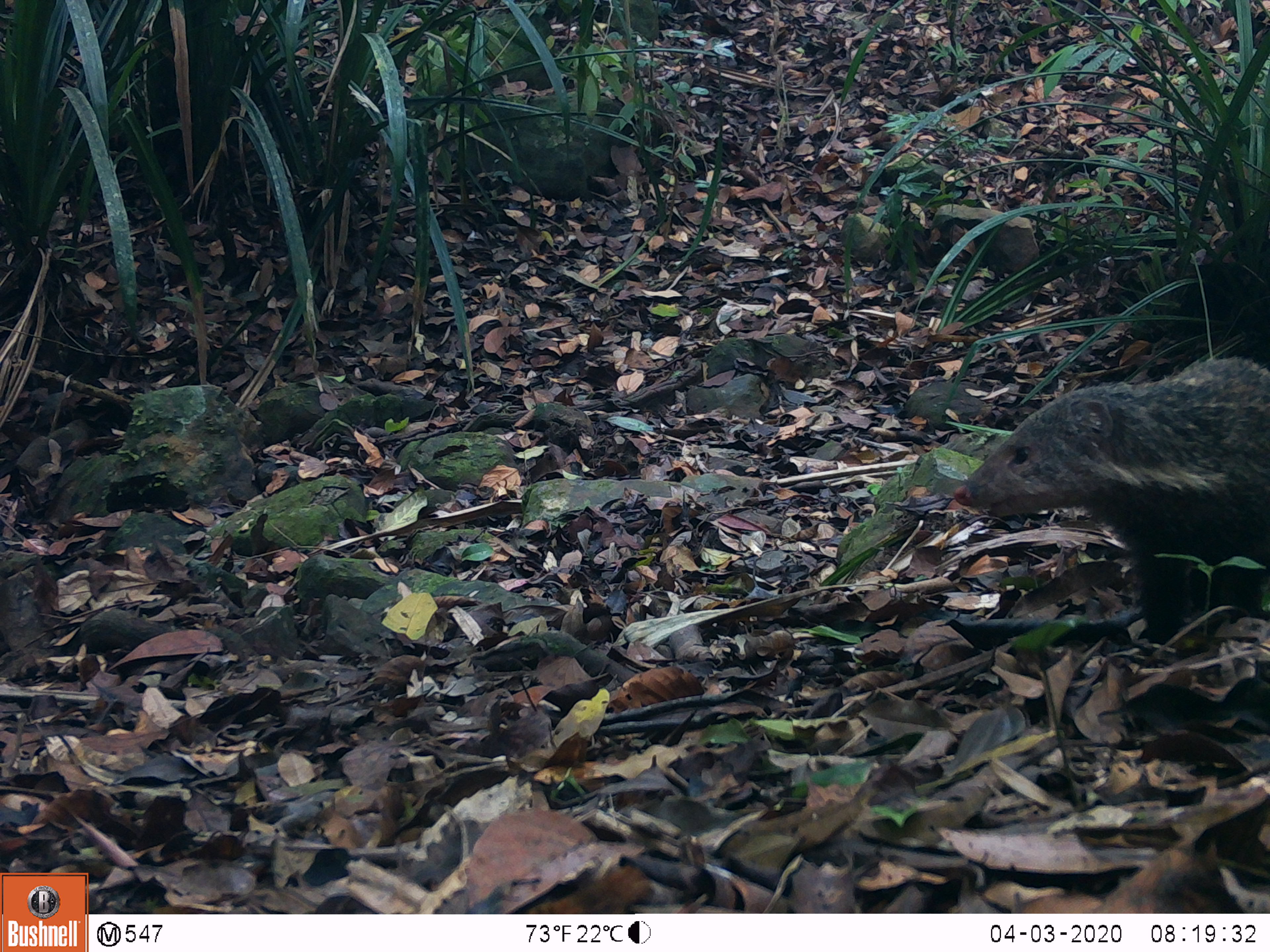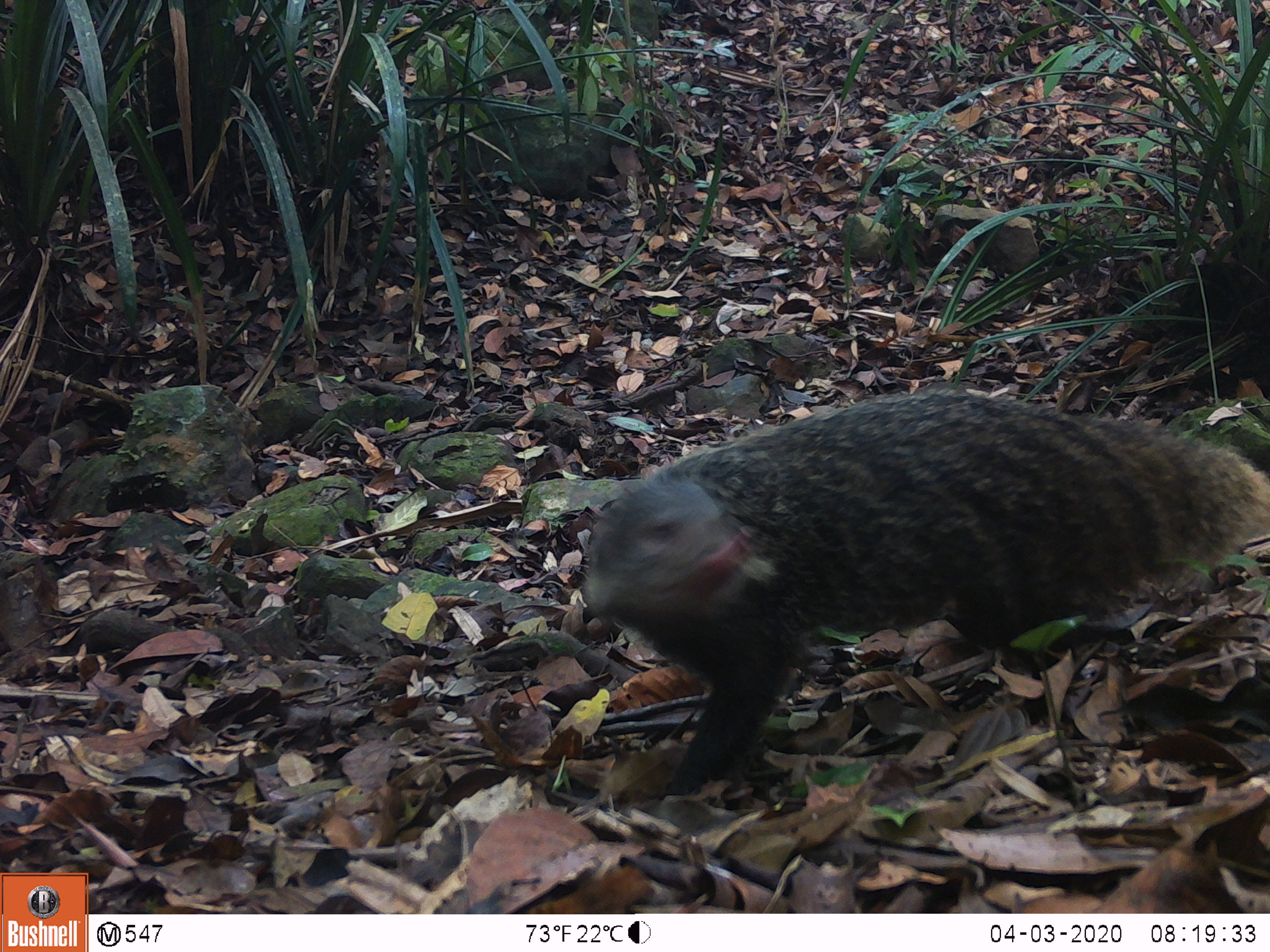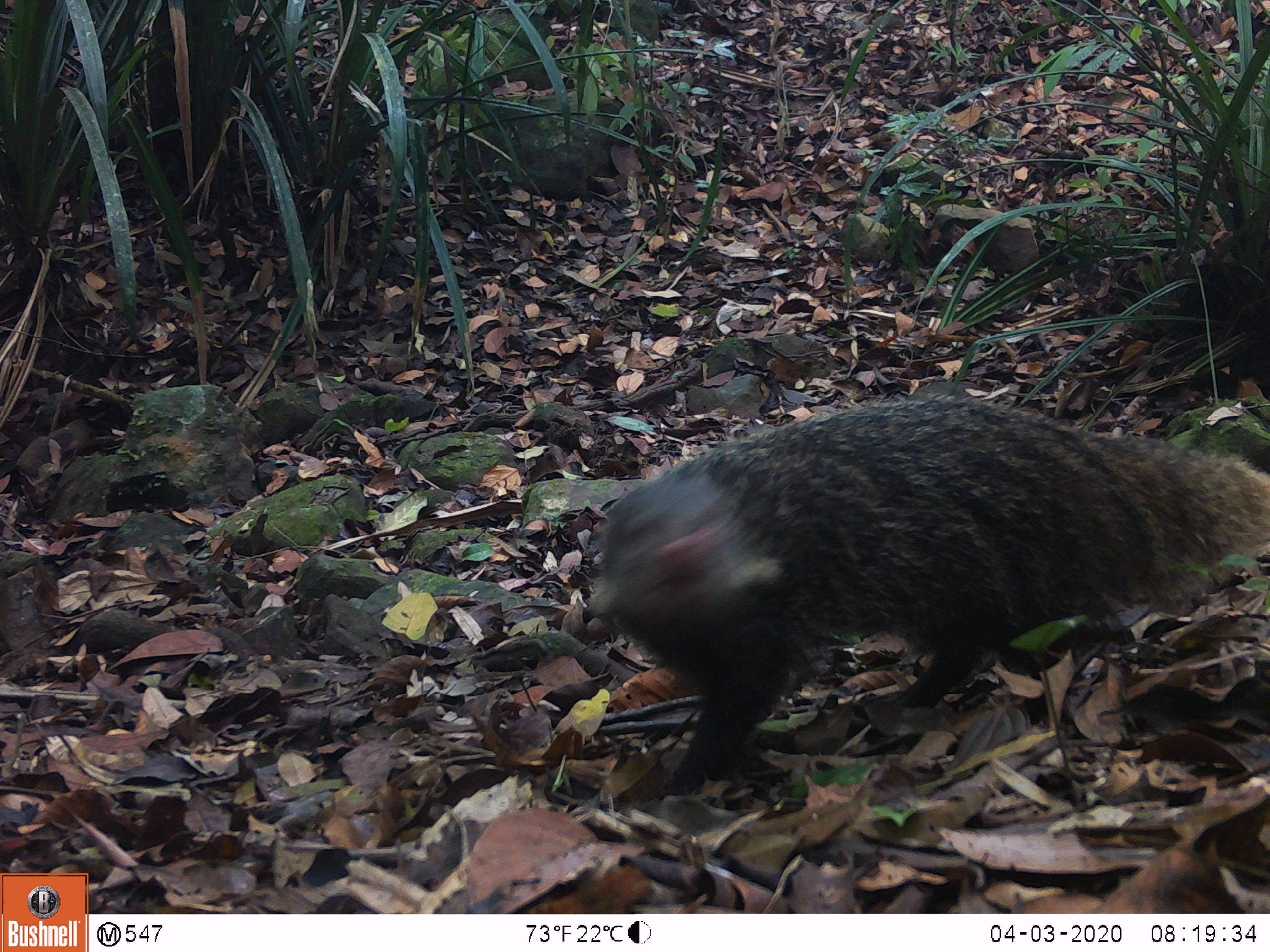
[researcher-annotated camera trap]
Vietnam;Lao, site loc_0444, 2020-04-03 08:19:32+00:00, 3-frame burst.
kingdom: Animalia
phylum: Chordata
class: Mammalia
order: Carnivora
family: Herpestidae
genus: Urva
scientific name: Urva urva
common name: crab-eating mongoose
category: crab eating mongoose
Crab eating mongoose (crab-eating mongoose) (Urva urva). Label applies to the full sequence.